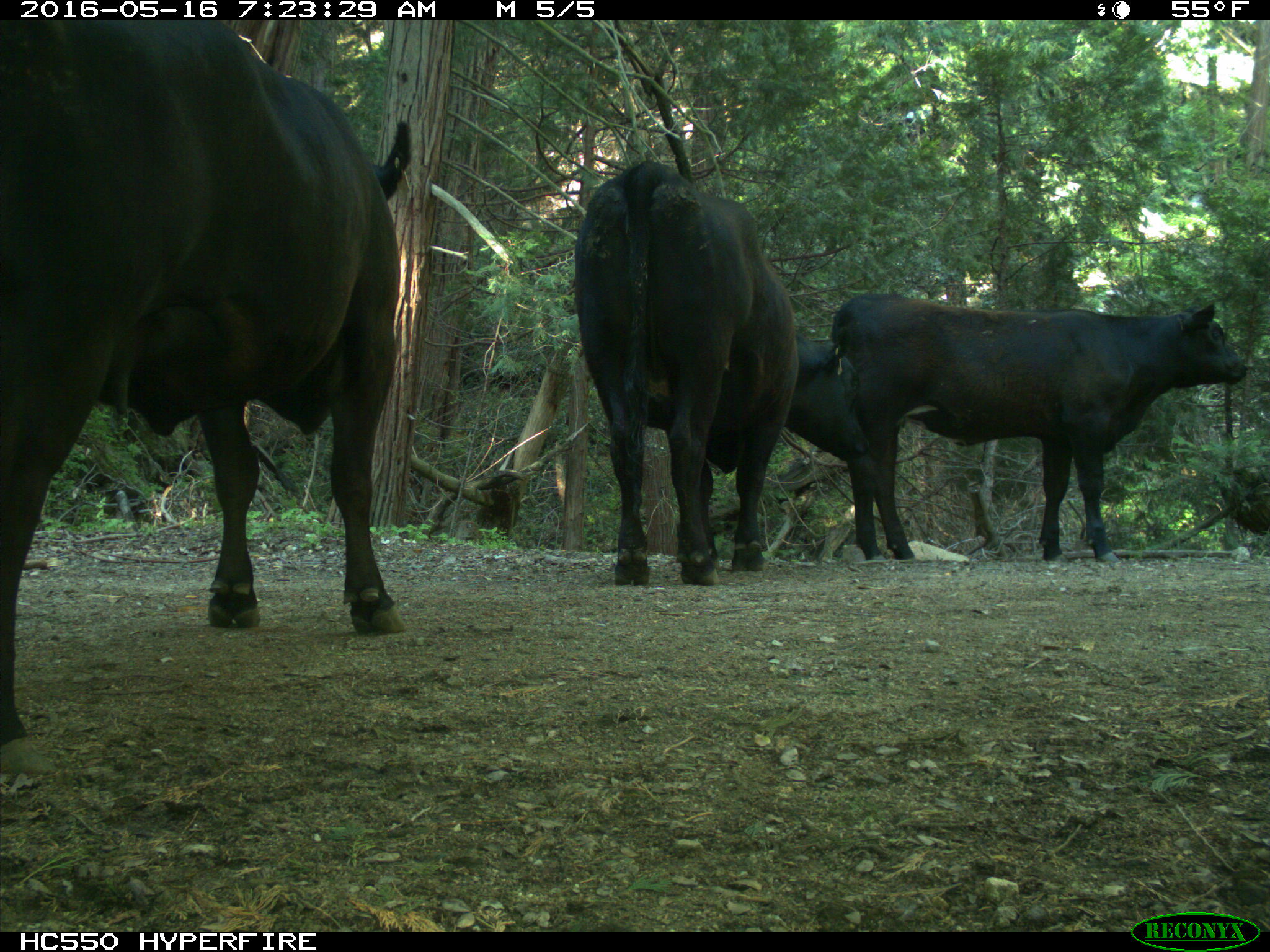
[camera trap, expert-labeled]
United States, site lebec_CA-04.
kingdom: Animalia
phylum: Chordata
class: Mammalia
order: Artiodactyla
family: Bovidae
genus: Bos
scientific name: Bos taurus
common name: domestic cow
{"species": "Bos taurus (domestic cow)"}